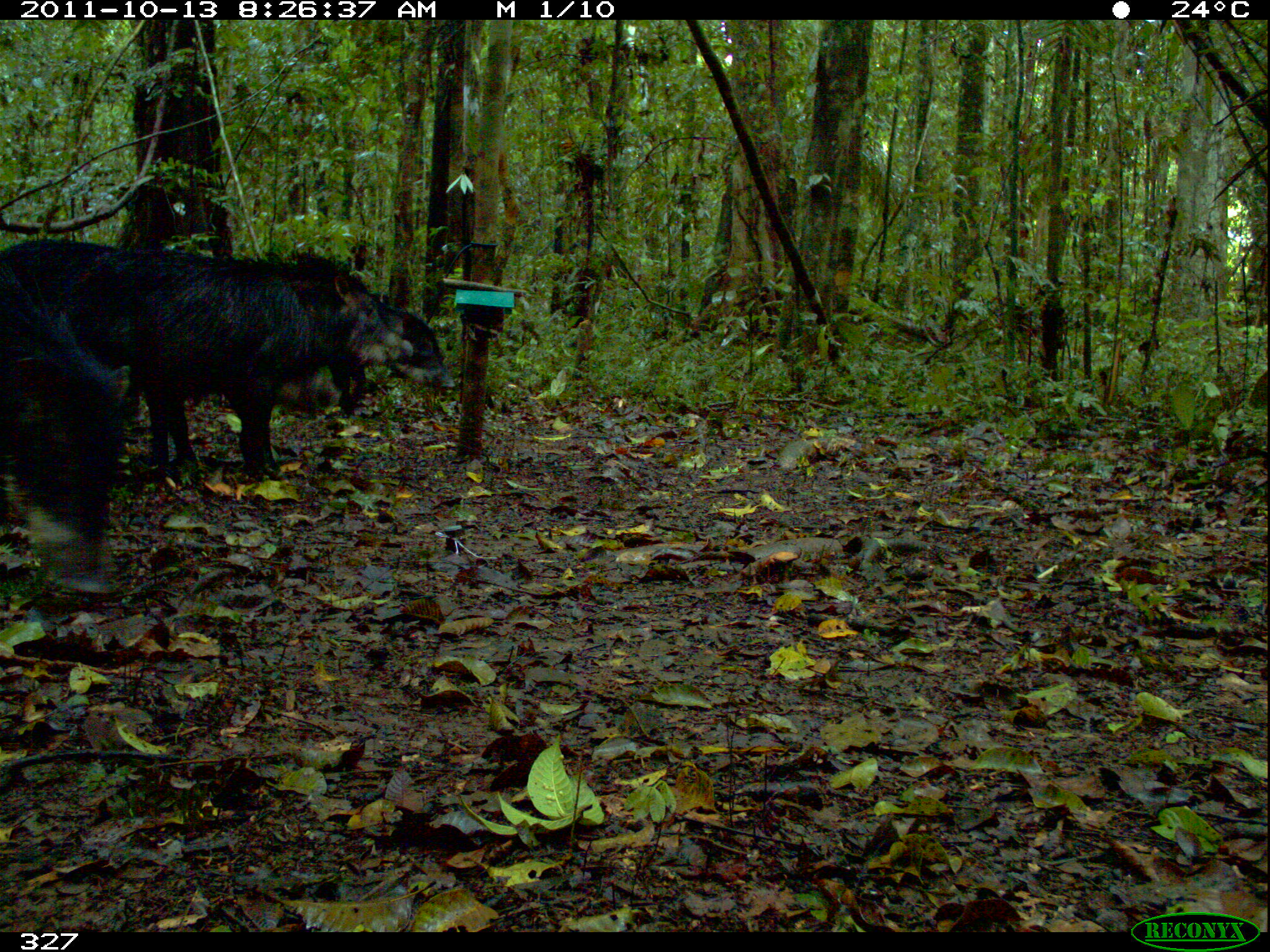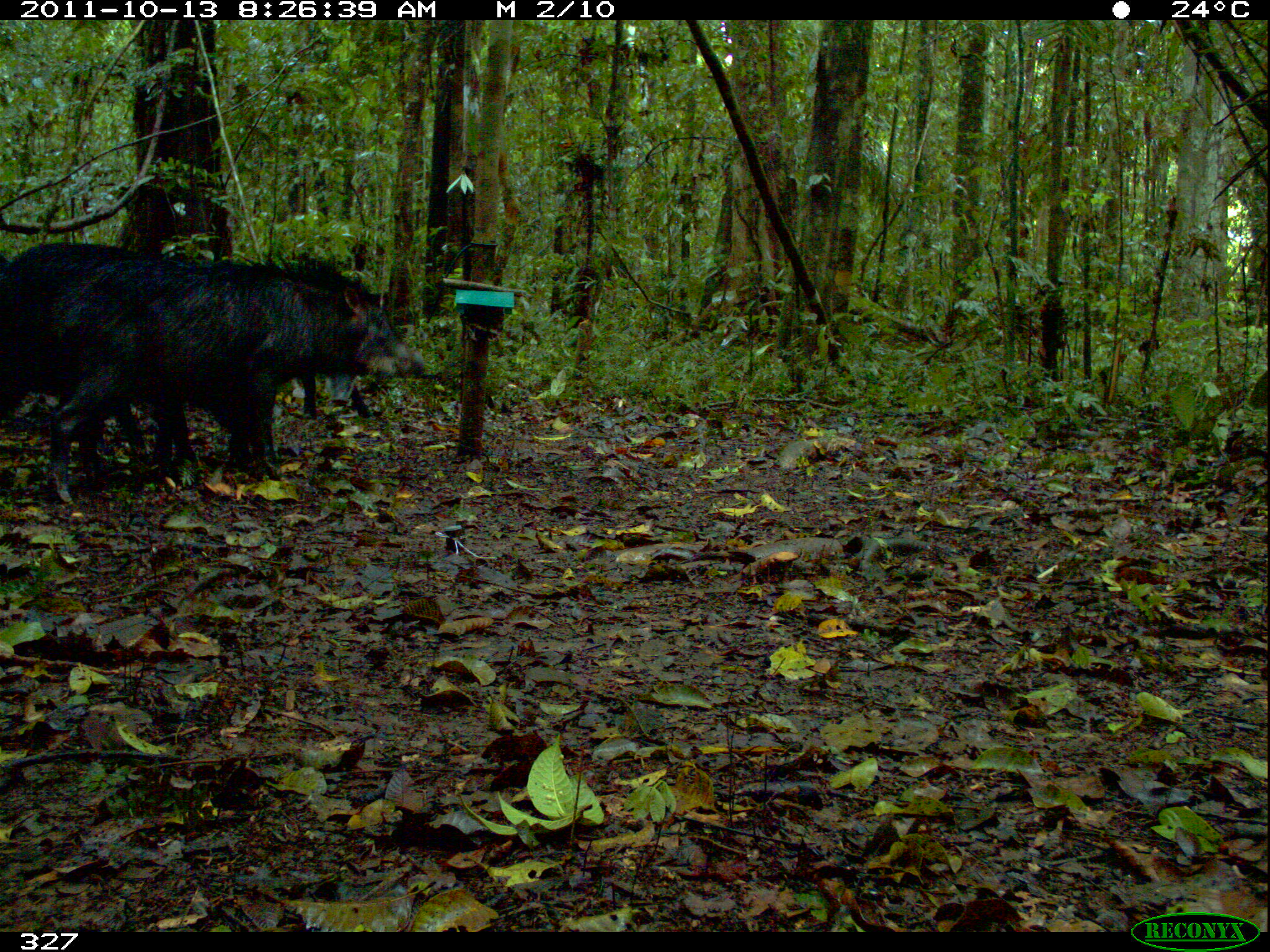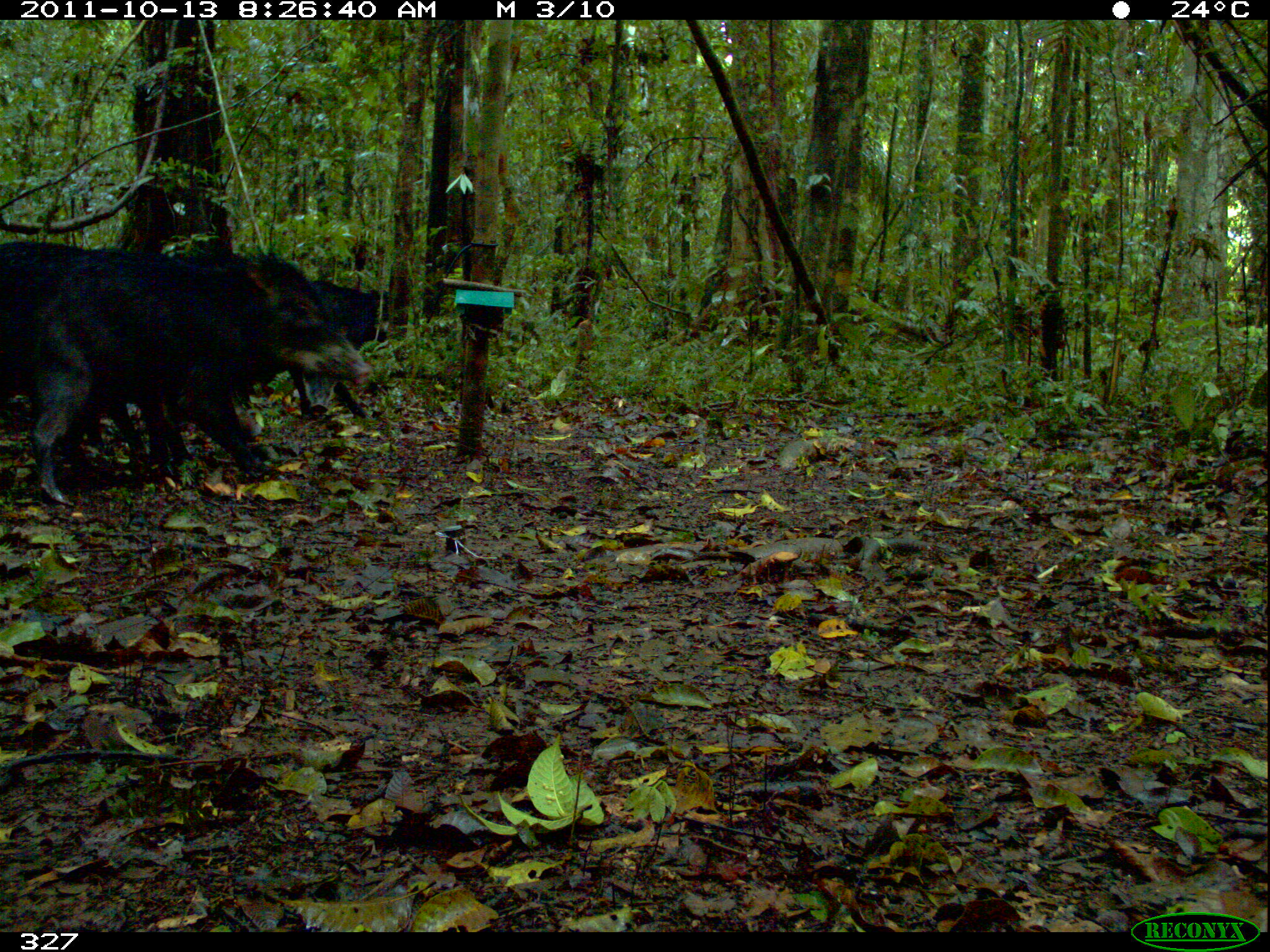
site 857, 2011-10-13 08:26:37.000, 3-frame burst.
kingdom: Animalia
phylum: Chordata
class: Mammalia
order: Artiodactyla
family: Tayassuidae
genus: Tayassu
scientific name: Tayassu pecari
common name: white-lipped peccary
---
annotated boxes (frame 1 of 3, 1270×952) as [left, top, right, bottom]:
tayassu pecari: [0, 237, 412, 495]; [0, 251, 132, 597]; [327, 293, 455, 419]